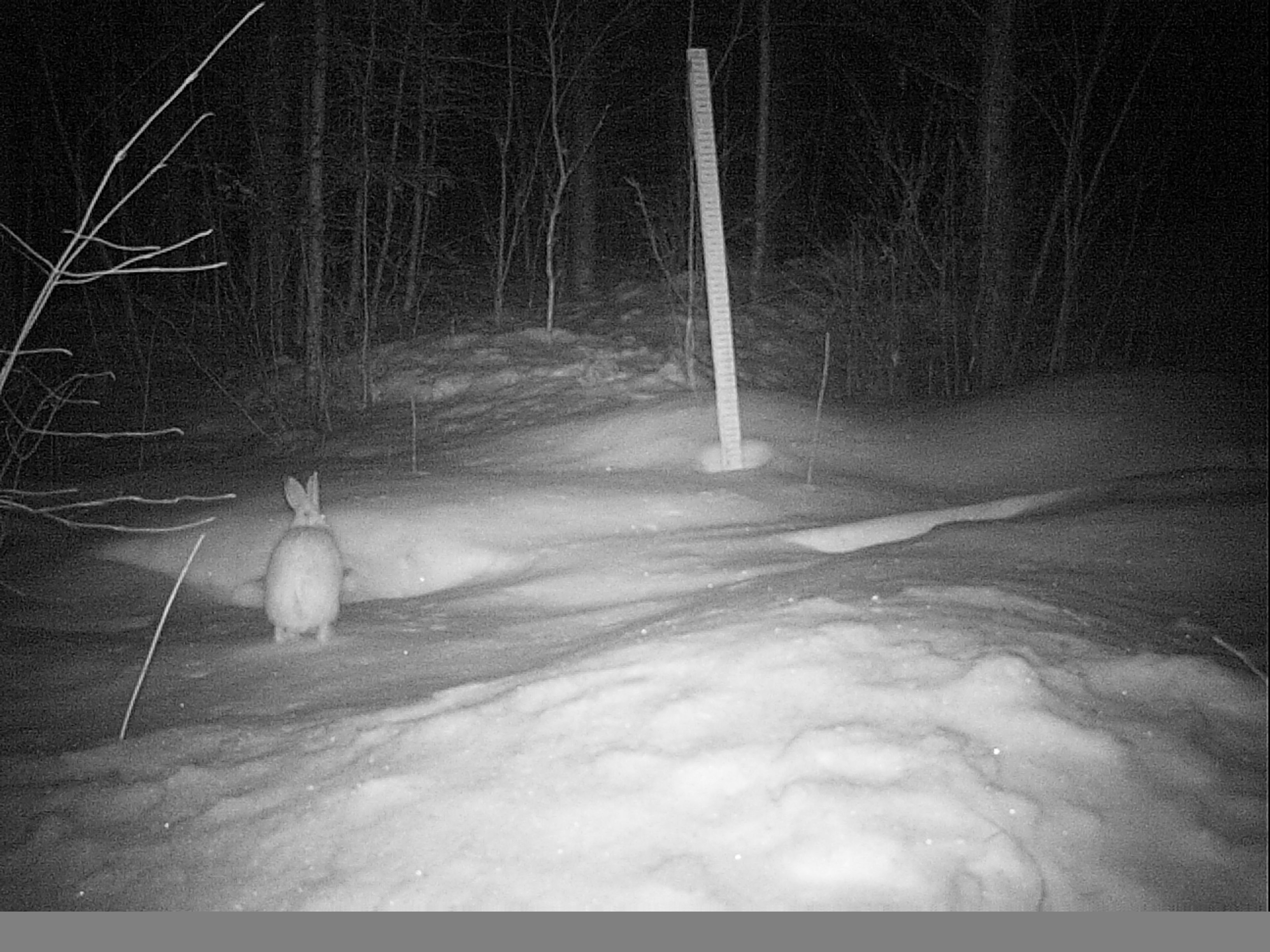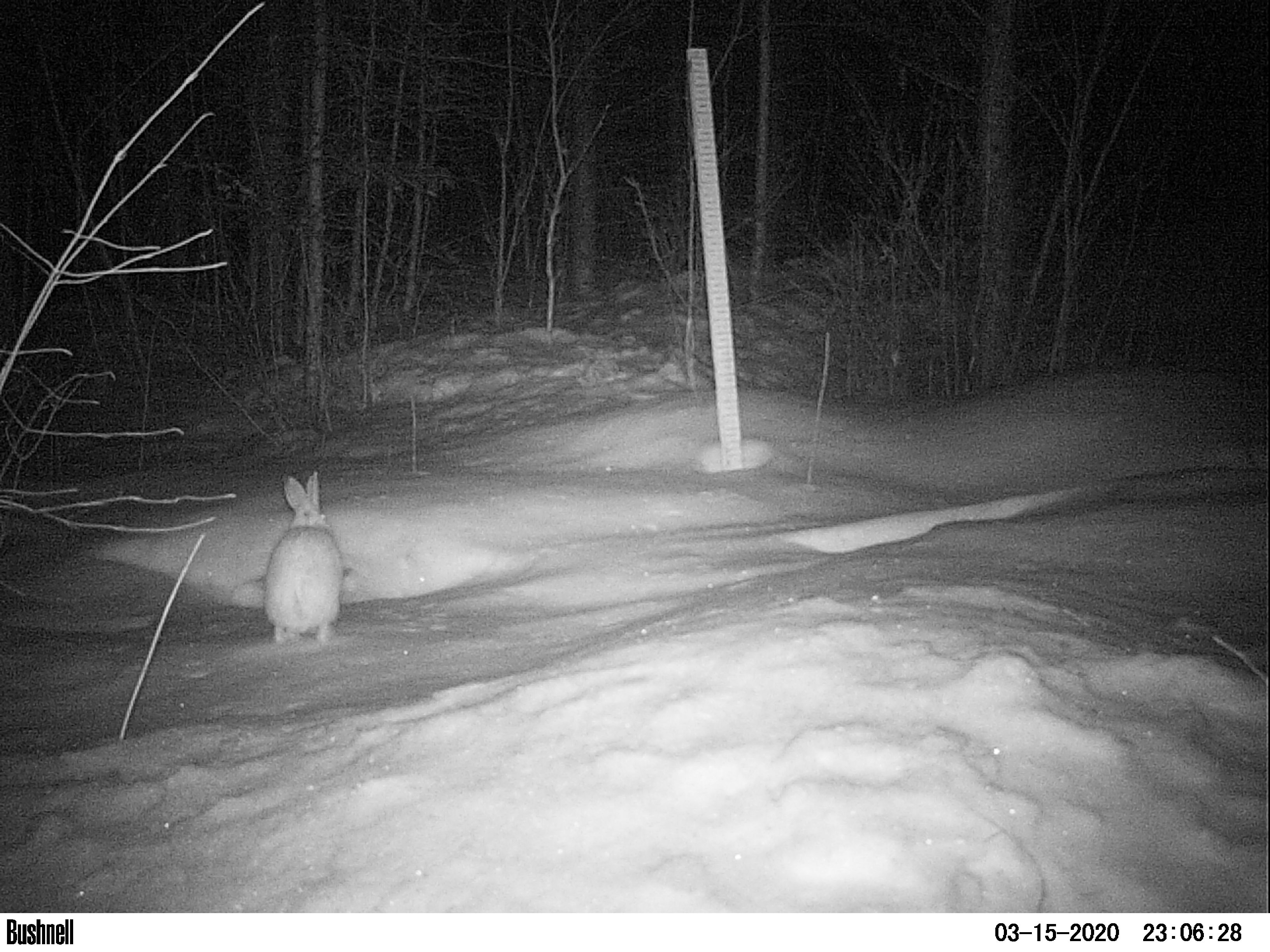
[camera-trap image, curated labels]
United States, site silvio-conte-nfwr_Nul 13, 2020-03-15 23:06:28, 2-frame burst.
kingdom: Animalia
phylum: Chordata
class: Mammalia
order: Lagomorpha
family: Leporidae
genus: Lepus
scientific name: Lepus americanus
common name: snowshoe hare